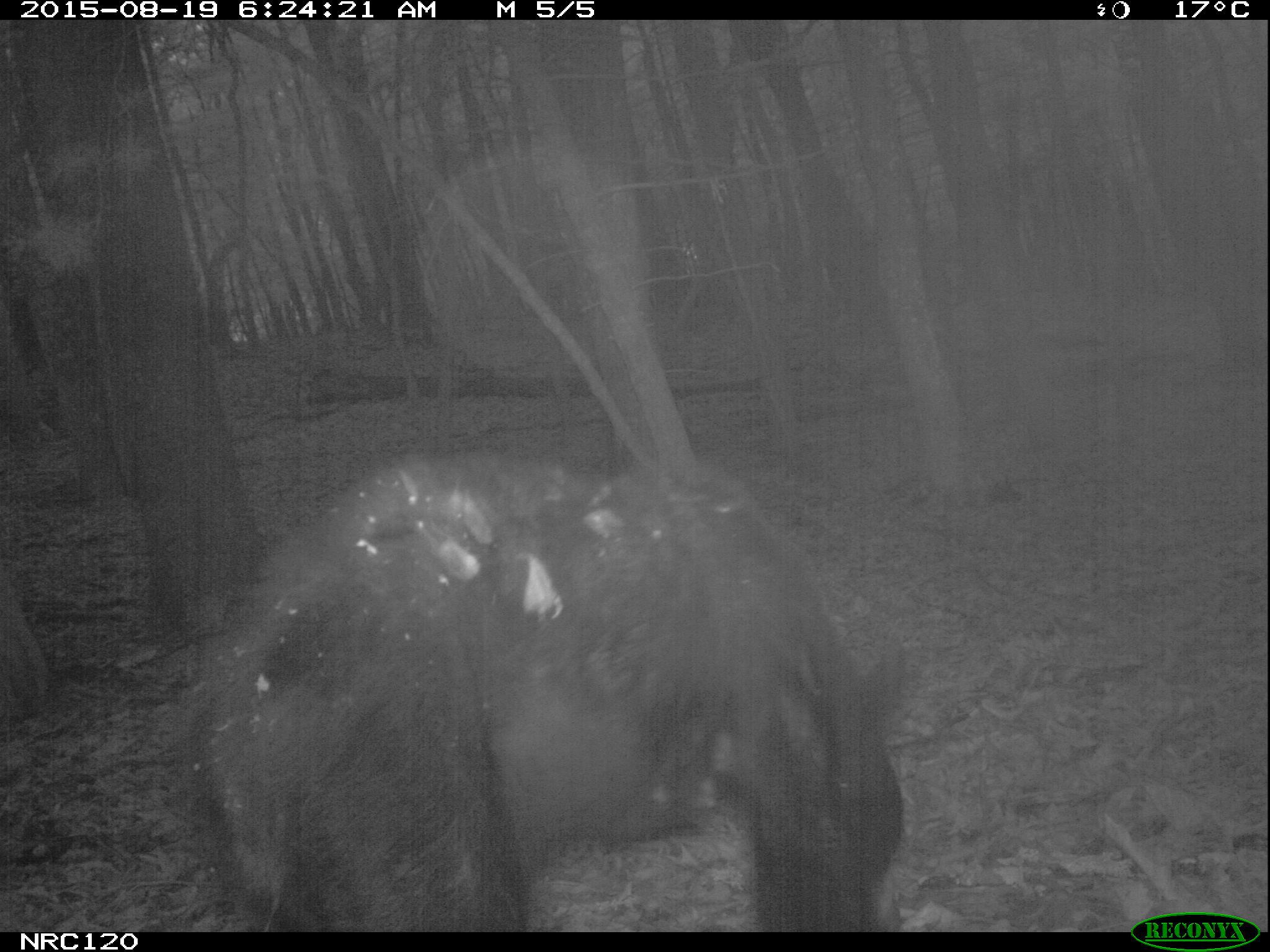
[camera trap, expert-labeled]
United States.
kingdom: Animalia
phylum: Chordata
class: Mammalia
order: Carnivora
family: Ursidae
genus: Ursus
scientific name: Ursus americanus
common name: american black bear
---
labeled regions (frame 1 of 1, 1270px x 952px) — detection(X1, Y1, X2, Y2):
American Black Bear: detection(173, 425, 922, 930)